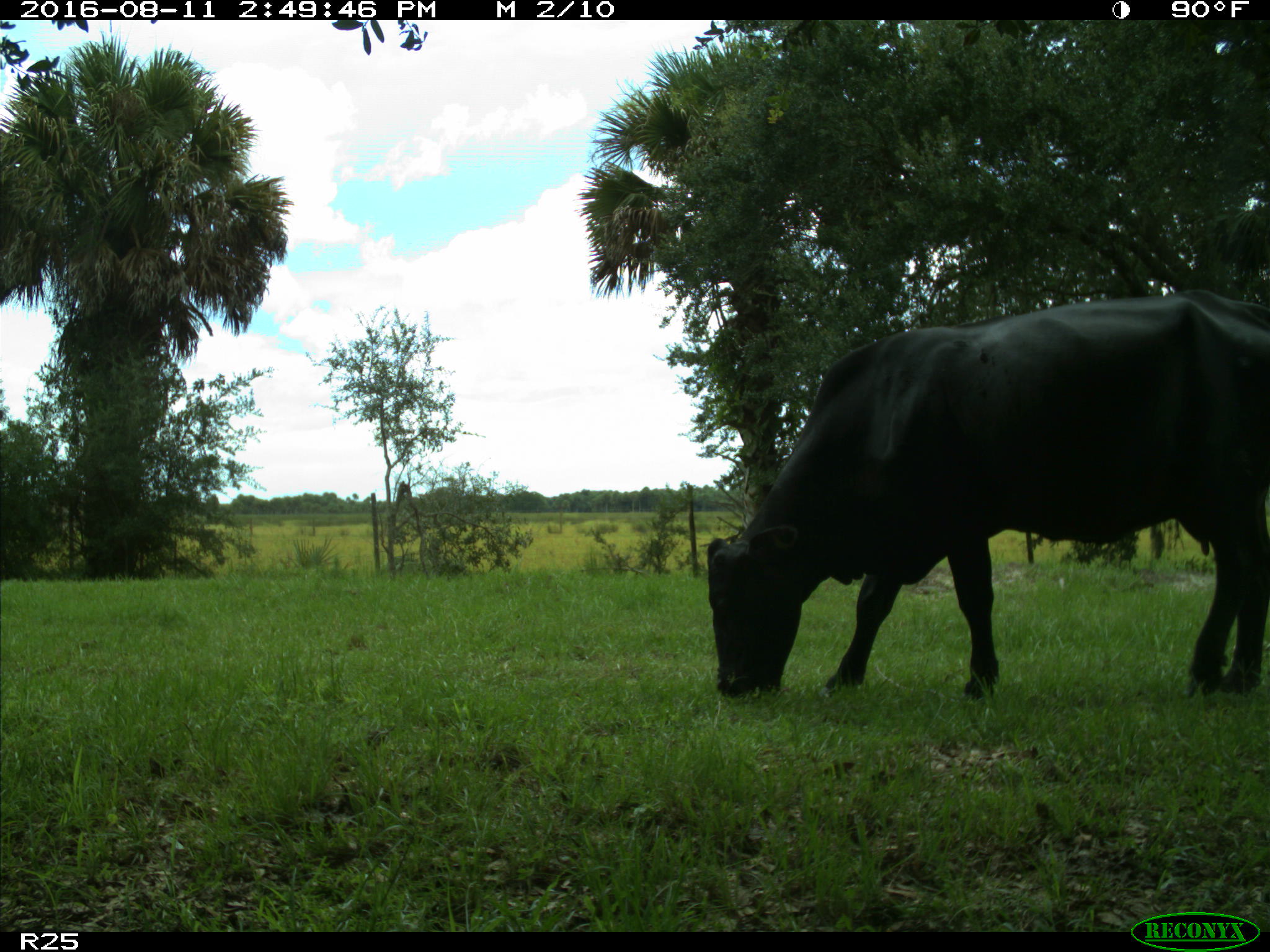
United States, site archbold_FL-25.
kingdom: Animalia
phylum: Chordata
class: Mammalia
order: Artiodactyla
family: Bovidae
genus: Bos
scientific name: Bos taurus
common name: domestic cow